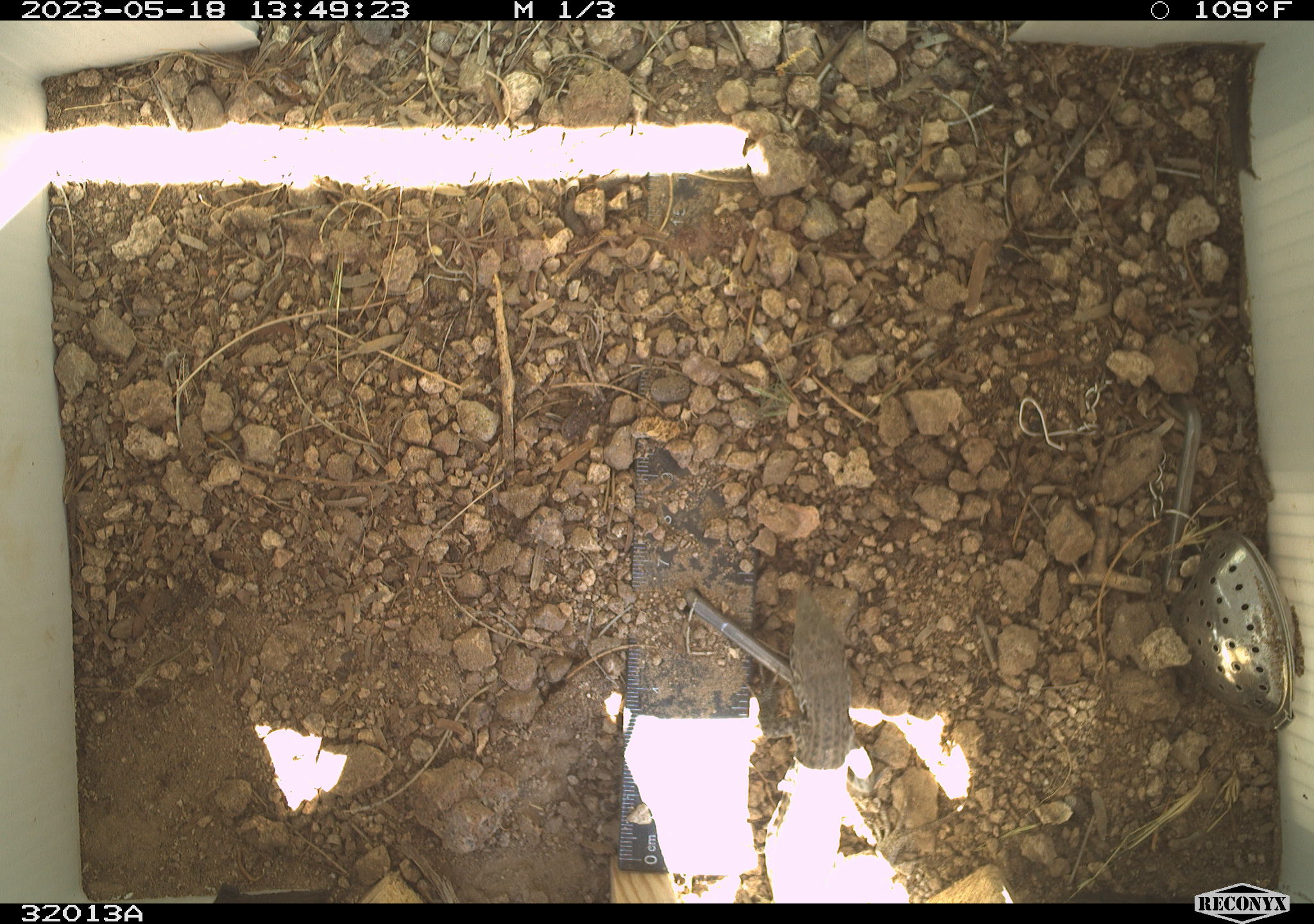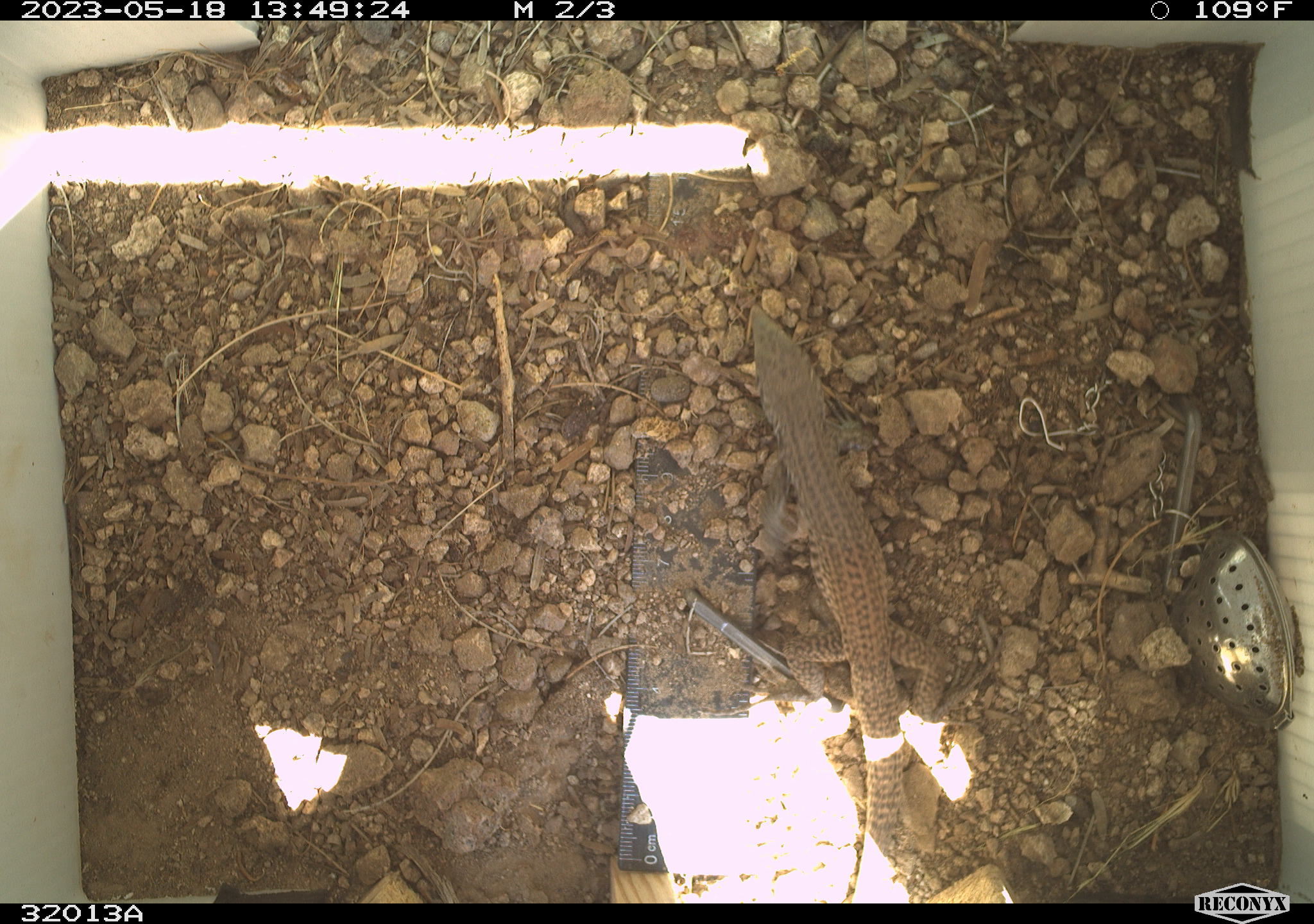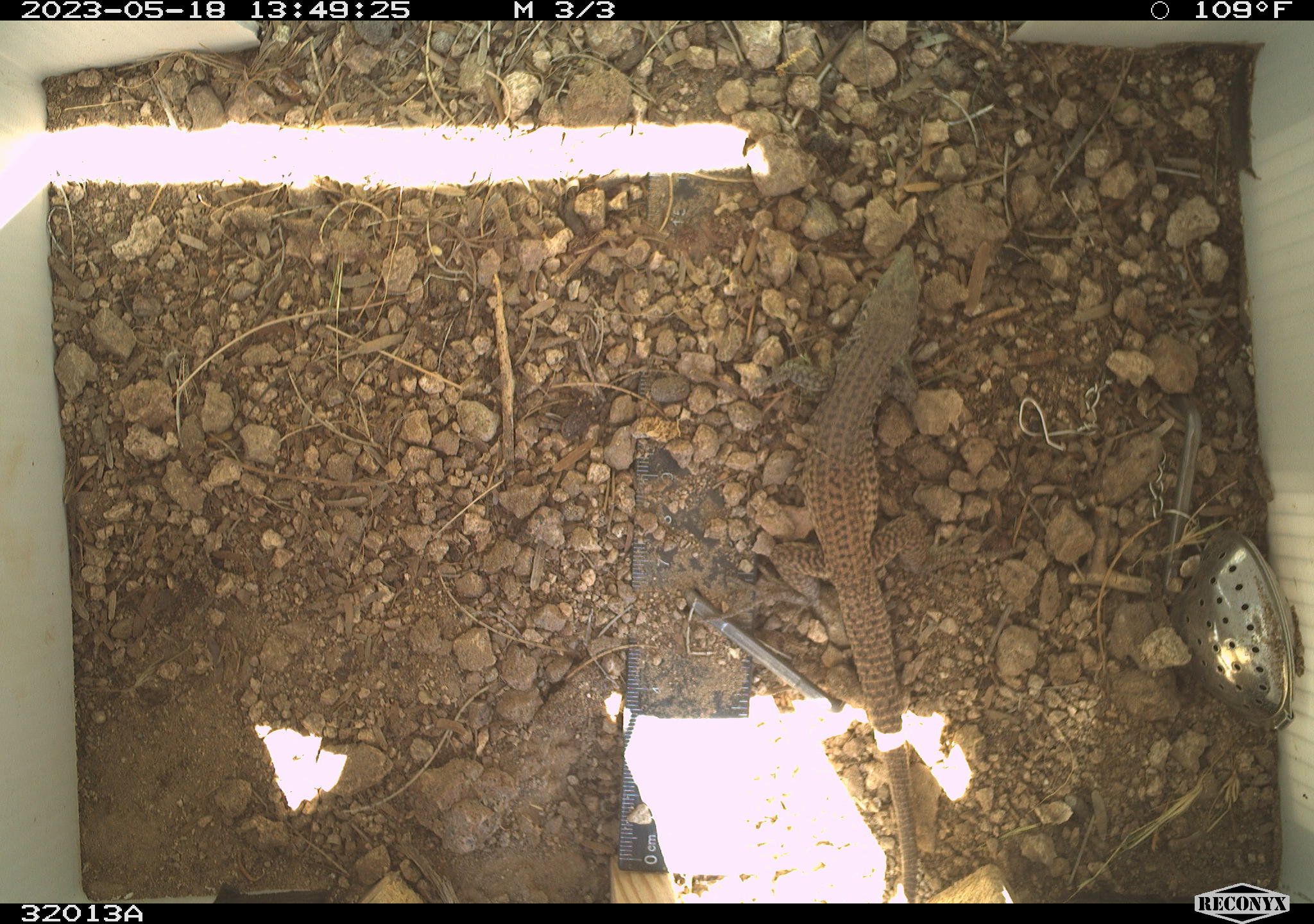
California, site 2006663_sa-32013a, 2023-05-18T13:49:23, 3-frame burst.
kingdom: Animalia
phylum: Chordata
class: Reptilia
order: Squamata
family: Teiidae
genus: Aspidoscelis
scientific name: Aspidoscelis tigris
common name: western whiptail